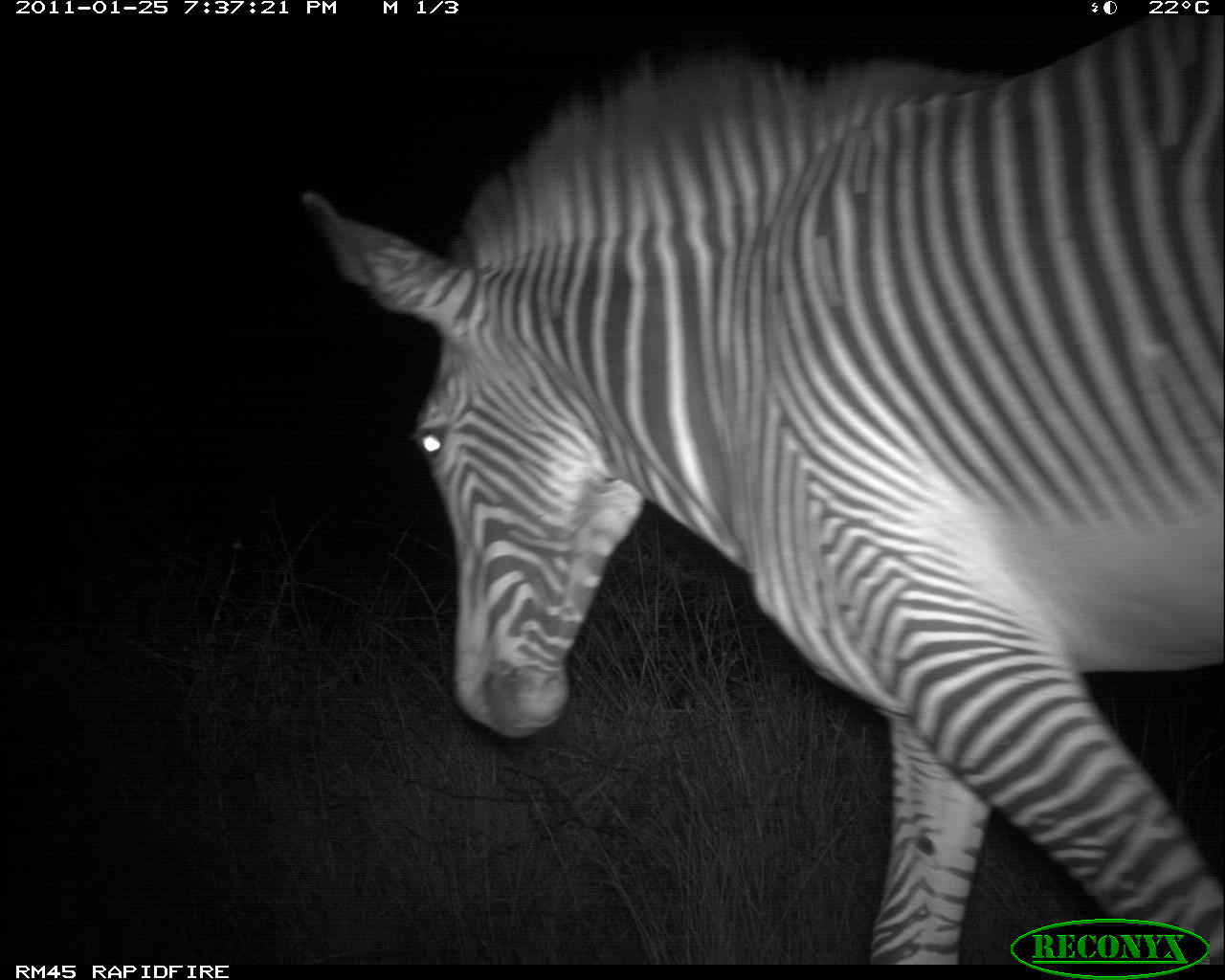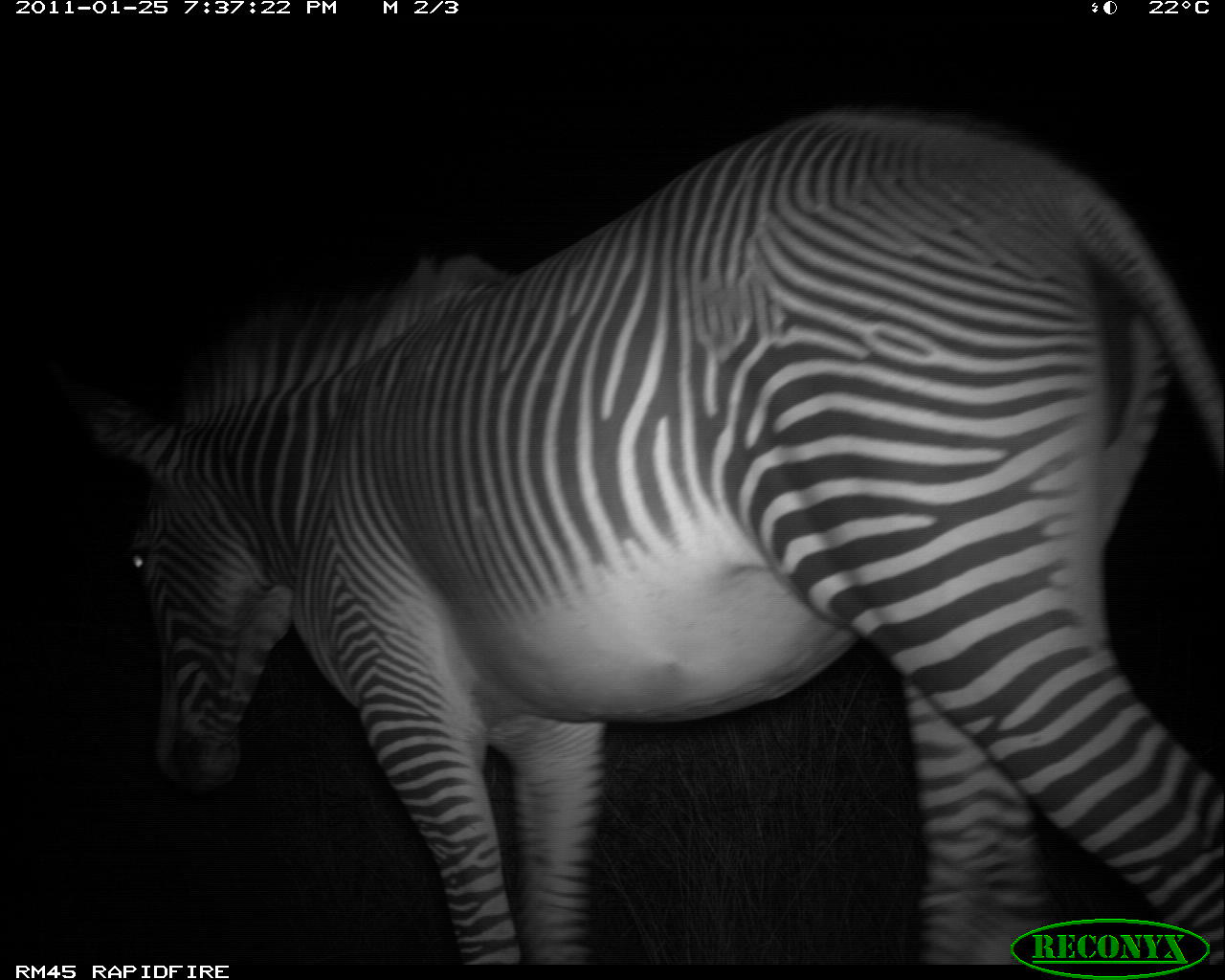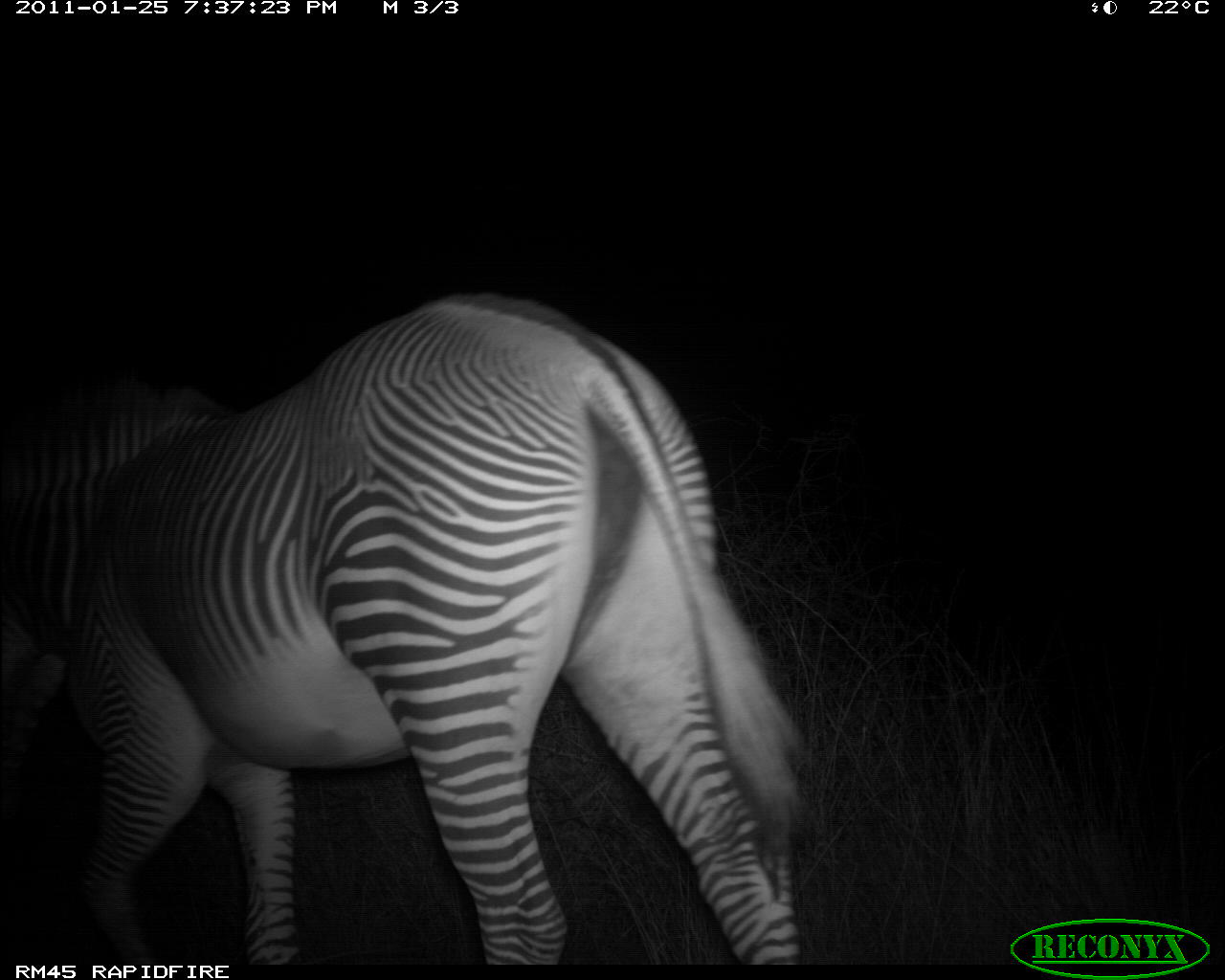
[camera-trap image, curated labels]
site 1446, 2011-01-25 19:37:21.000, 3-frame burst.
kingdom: Animalia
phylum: Chordata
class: Mammalia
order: Perissodactyla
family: Equidae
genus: Equus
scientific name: Equus grevyi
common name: grévy's zebra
Equus grevyi (grévy's zebra), count 1.